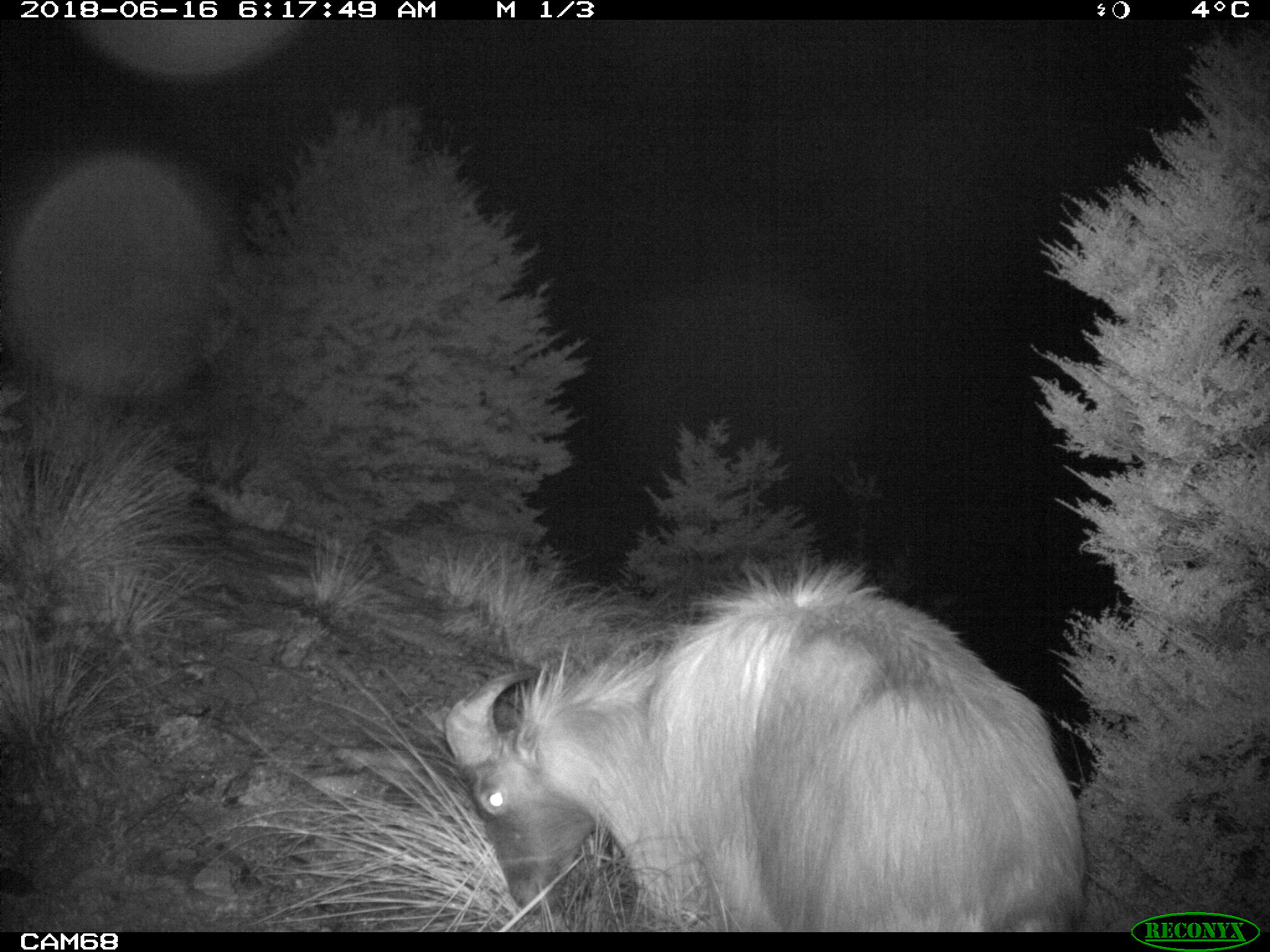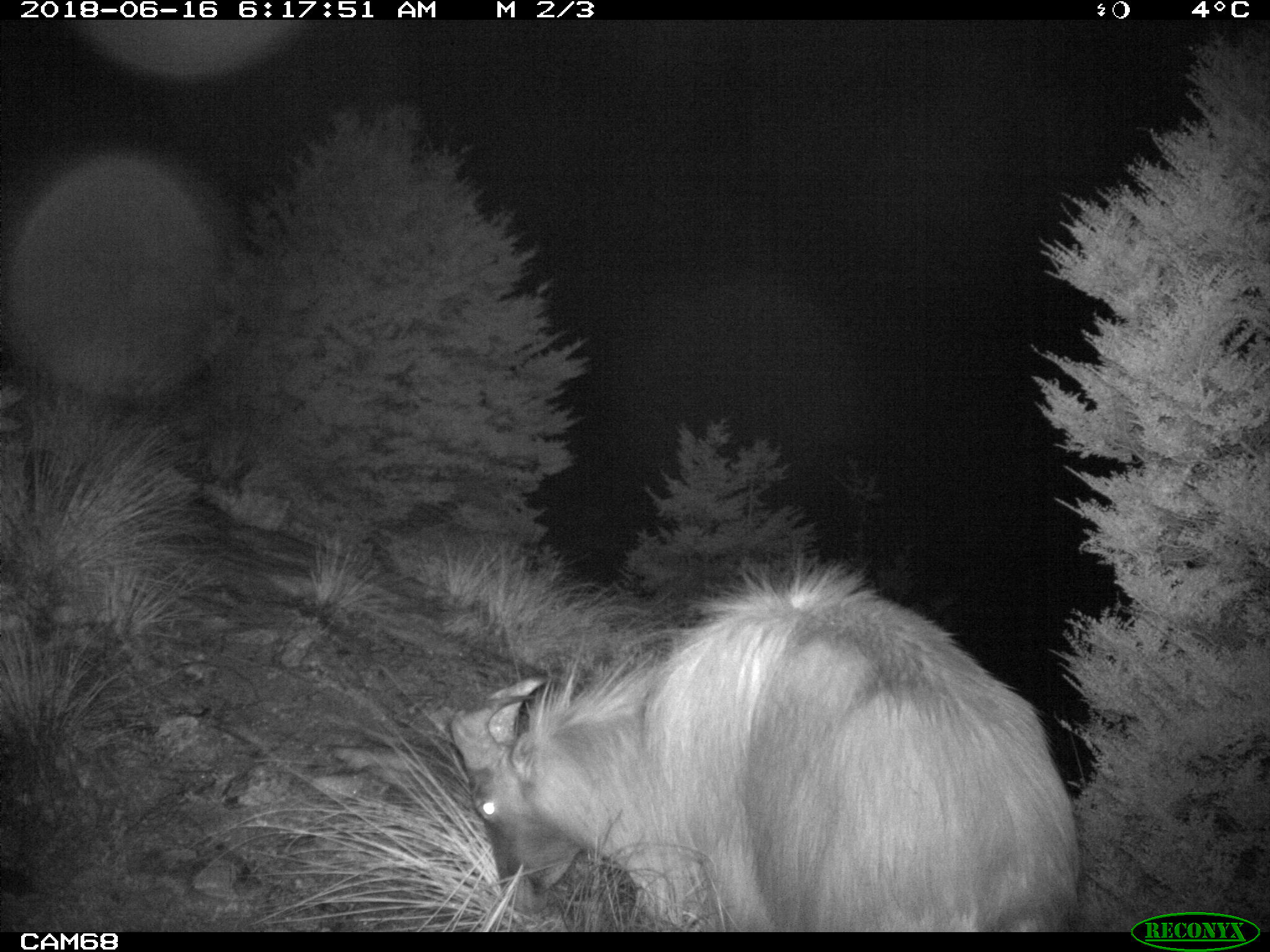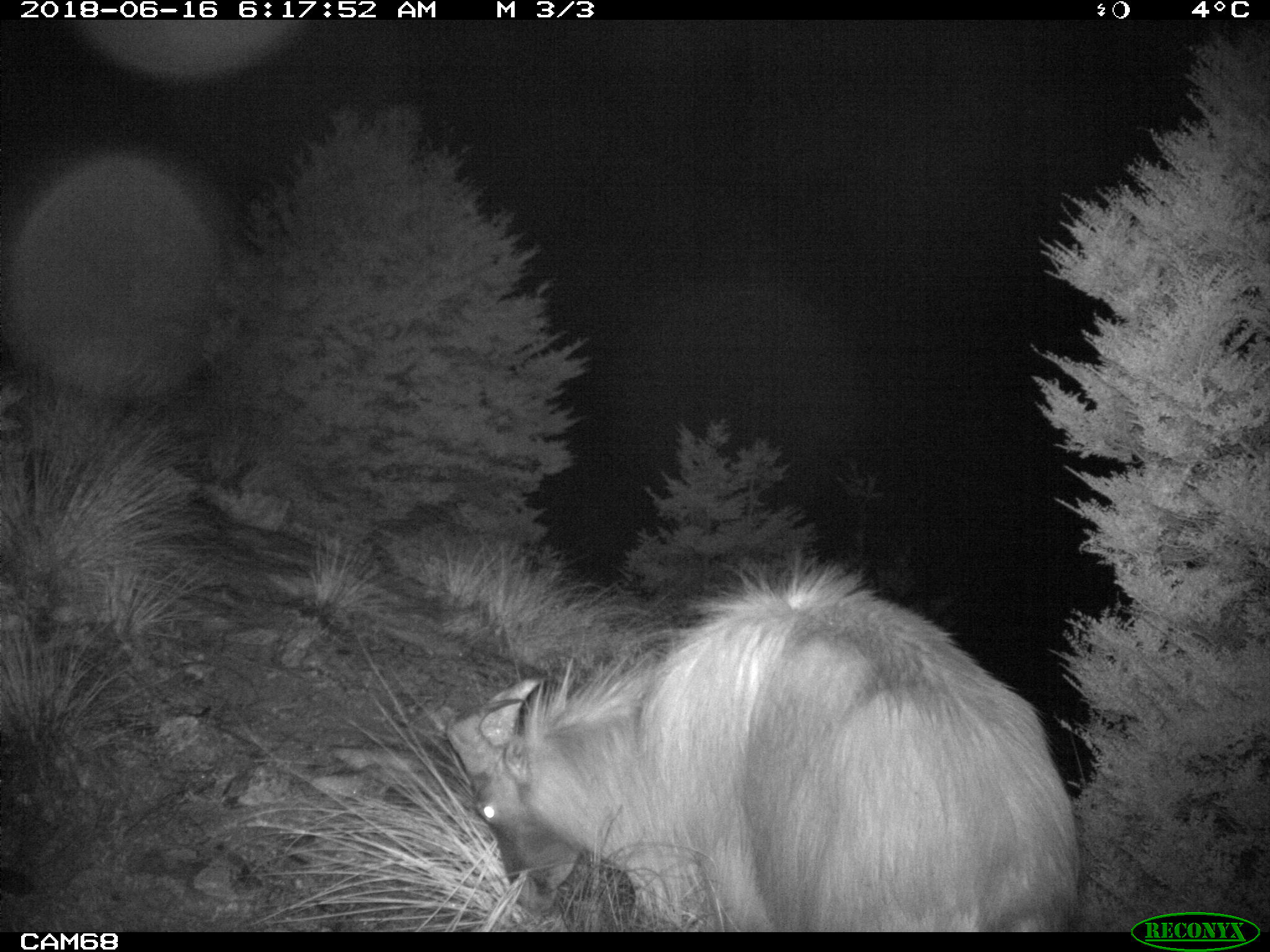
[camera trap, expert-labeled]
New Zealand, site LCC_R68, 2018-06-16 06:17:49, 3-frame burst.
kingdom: Animalia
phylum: Chordata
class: Mammalia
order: Artiodactyla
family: Bovidae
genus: Nilgiritragus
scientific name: Nilgiritragus hylocrius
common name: tahr